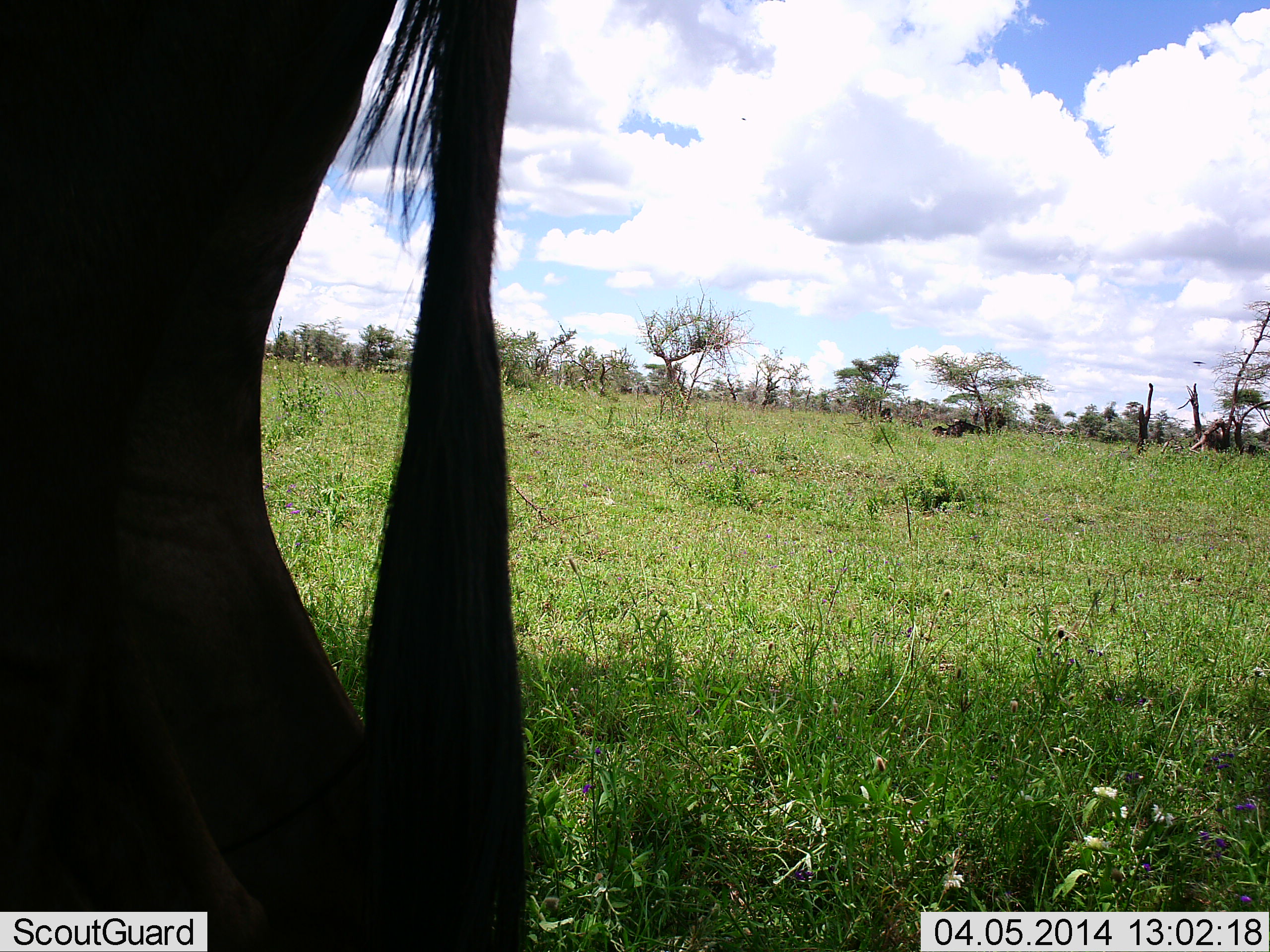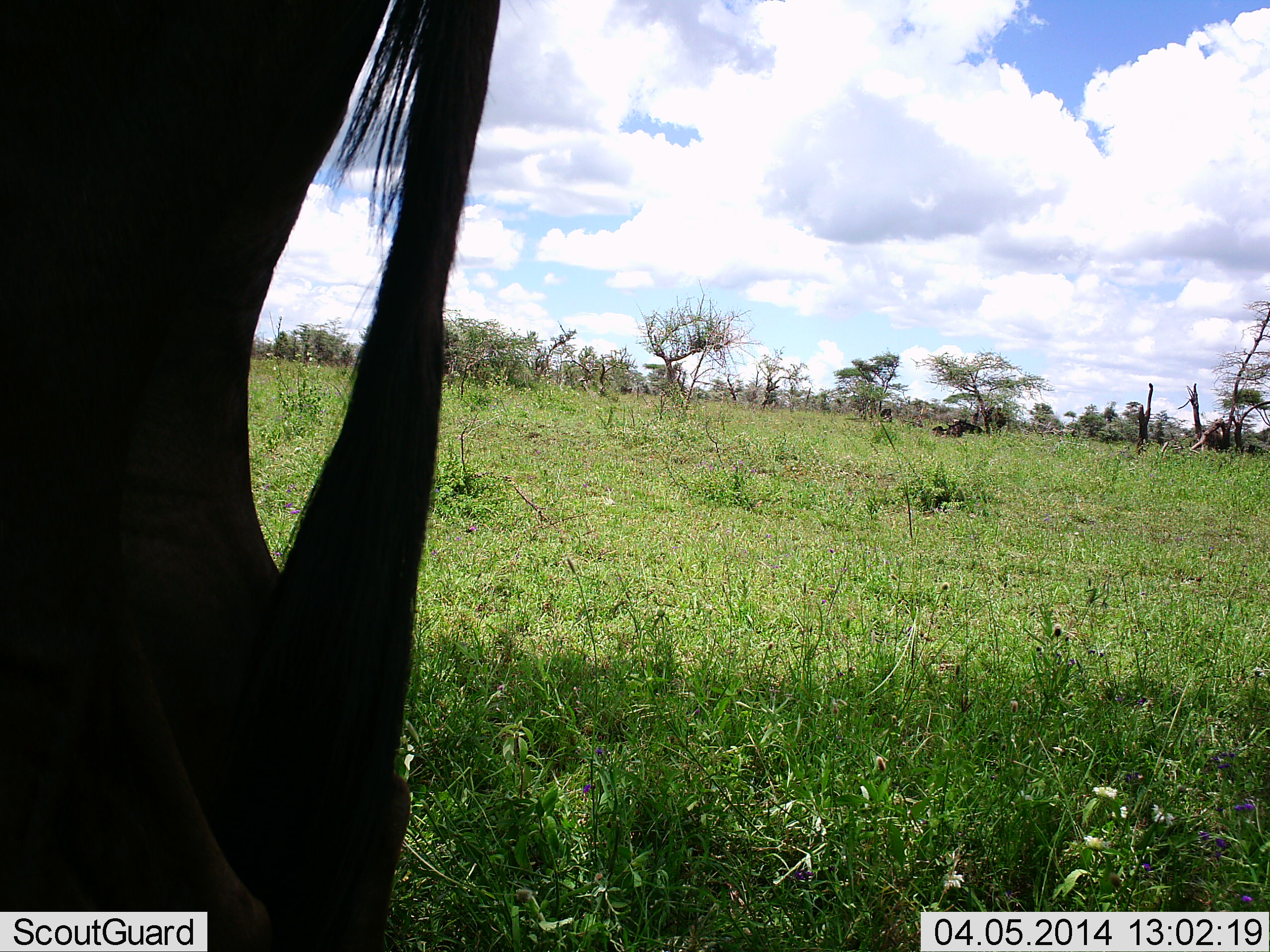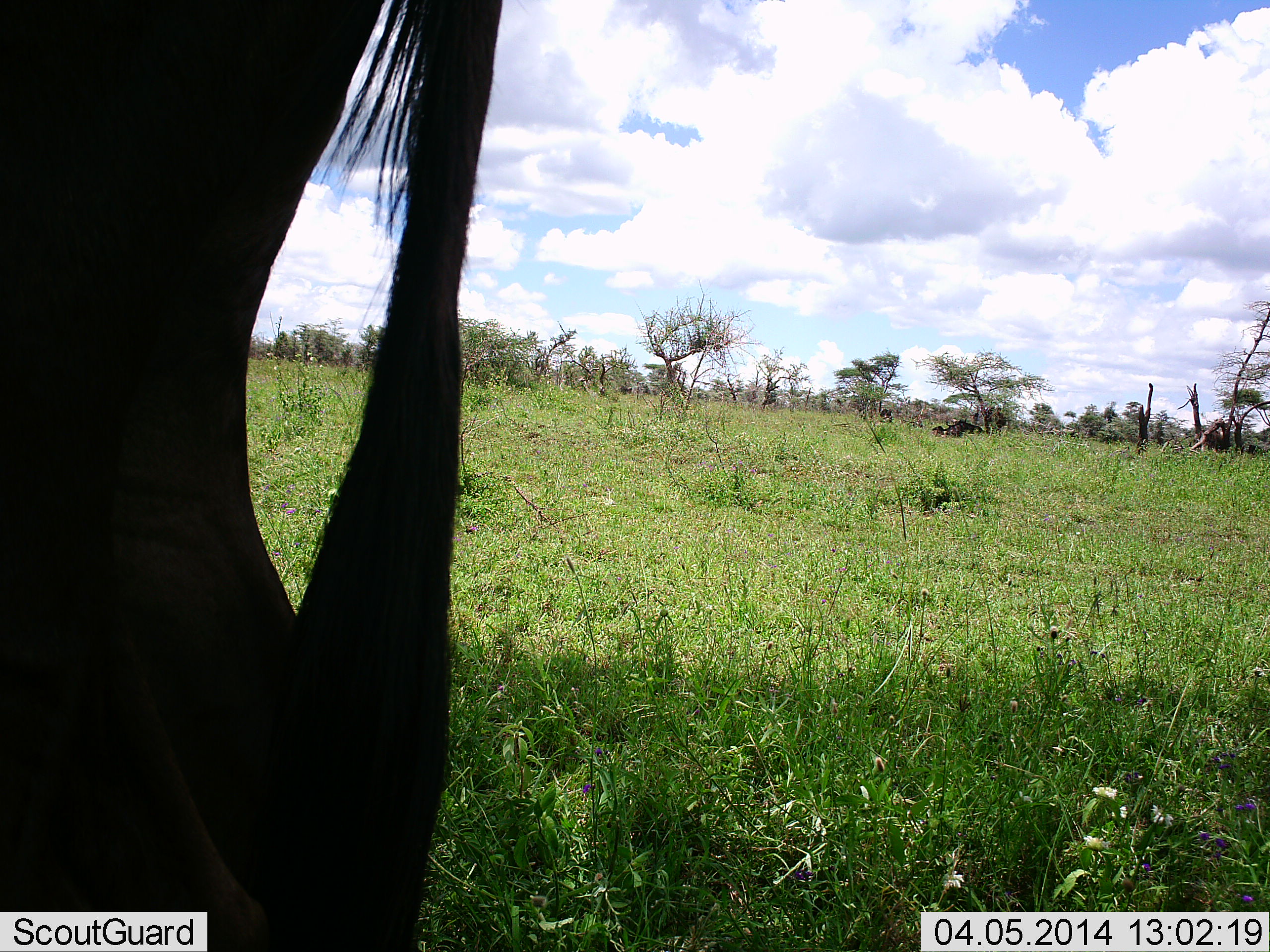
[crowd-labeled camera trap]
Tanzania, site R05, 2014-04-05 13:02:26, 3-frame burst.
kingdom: Animalia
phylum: Chordata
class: Mammalia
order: Artiodactyla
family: Bovidae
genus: Connochaetes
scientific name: Connochaetes taurinus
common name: blue wildebeest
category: wildebeest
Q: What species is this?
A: Wildebeest (blue wildebeest) (Connochaetes taurinus).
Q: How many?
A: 1.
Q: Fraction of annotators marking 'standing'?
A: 96%.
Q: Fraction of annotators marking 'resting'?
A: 14%.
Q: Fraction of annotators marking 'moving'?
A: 0%.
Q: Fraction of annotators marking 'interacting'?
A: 0%.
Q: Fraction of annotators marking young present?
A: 0%.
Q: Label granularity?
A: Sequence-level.